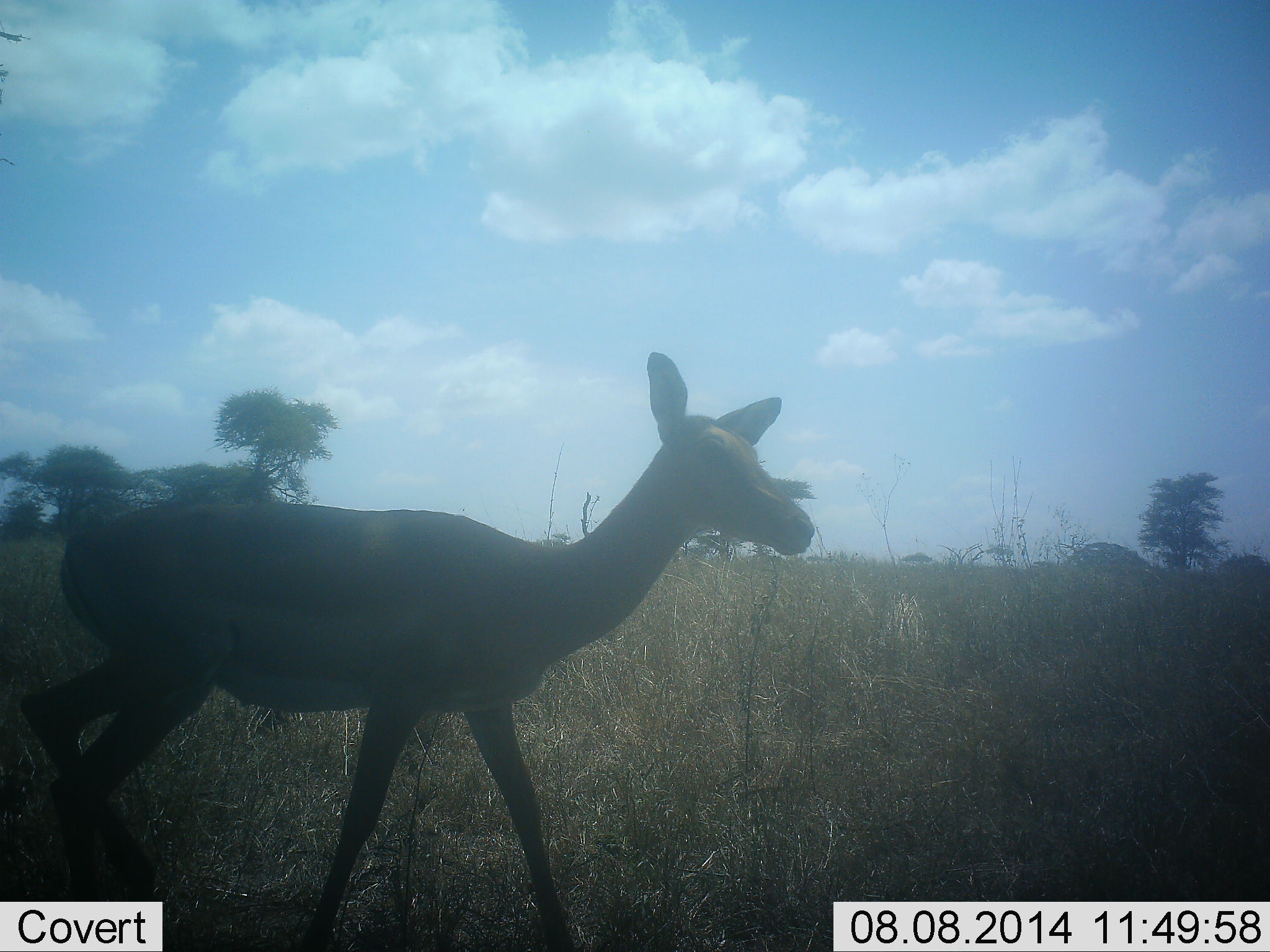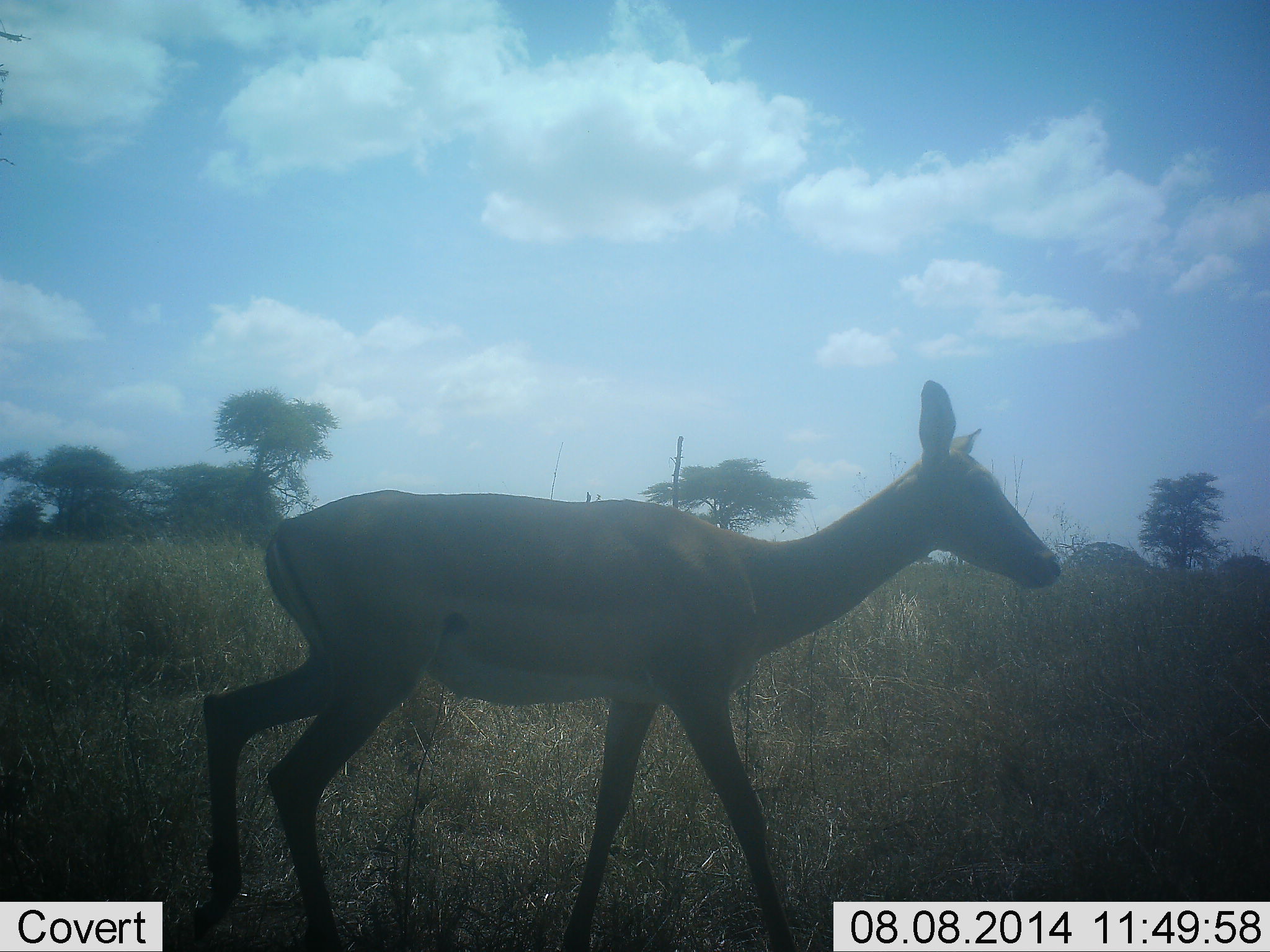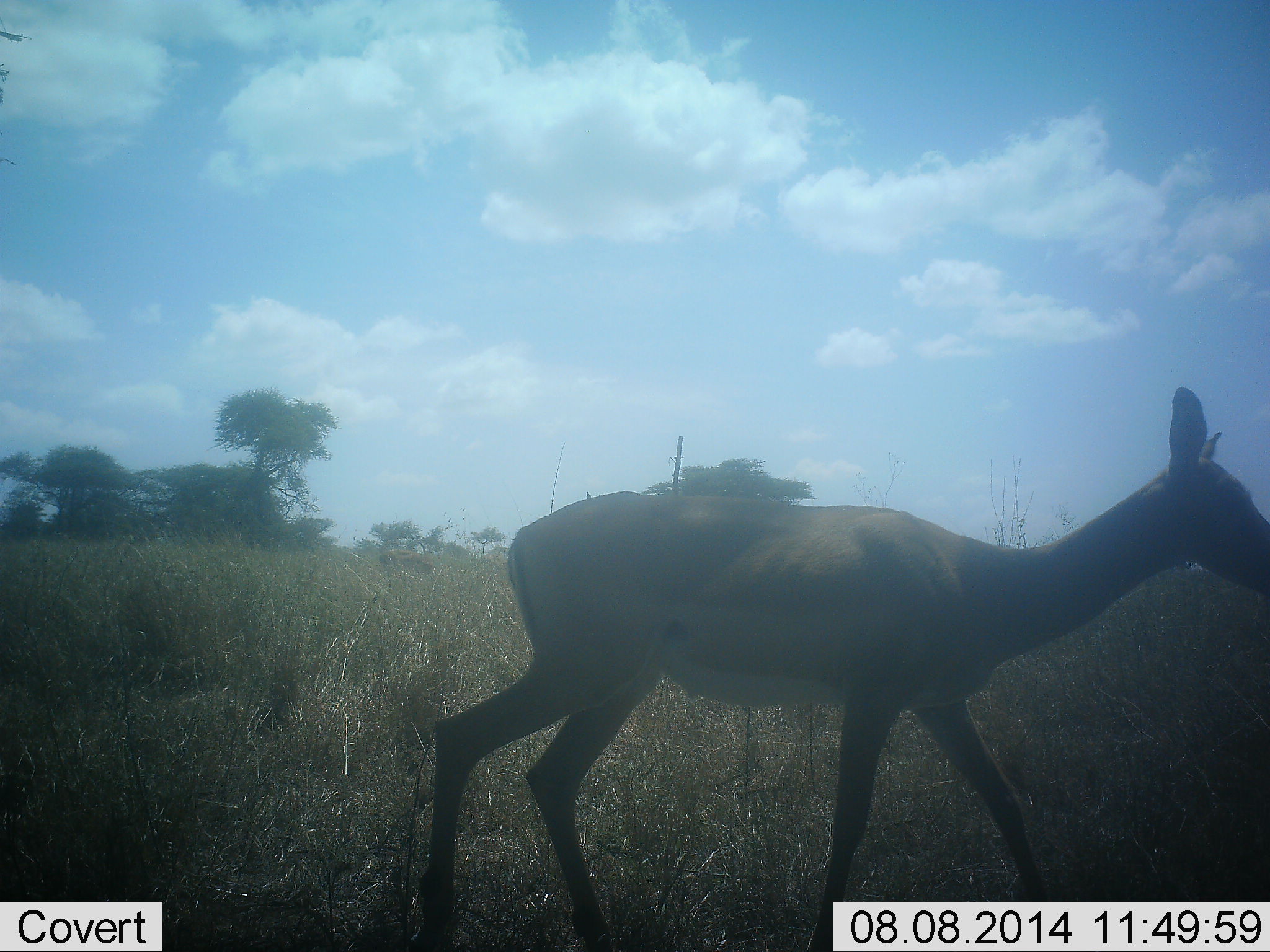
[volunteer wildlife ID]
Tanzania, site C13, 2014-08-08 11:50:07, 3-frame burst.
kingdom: Animalia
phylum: Chordata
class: Mammalia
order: Artiodactyla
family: Bovidae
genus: Aepyceros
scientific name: Aepyceros melampus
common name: impala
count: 1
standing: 0%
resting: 0%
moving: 100%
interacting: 0%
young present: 0%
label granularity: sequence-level